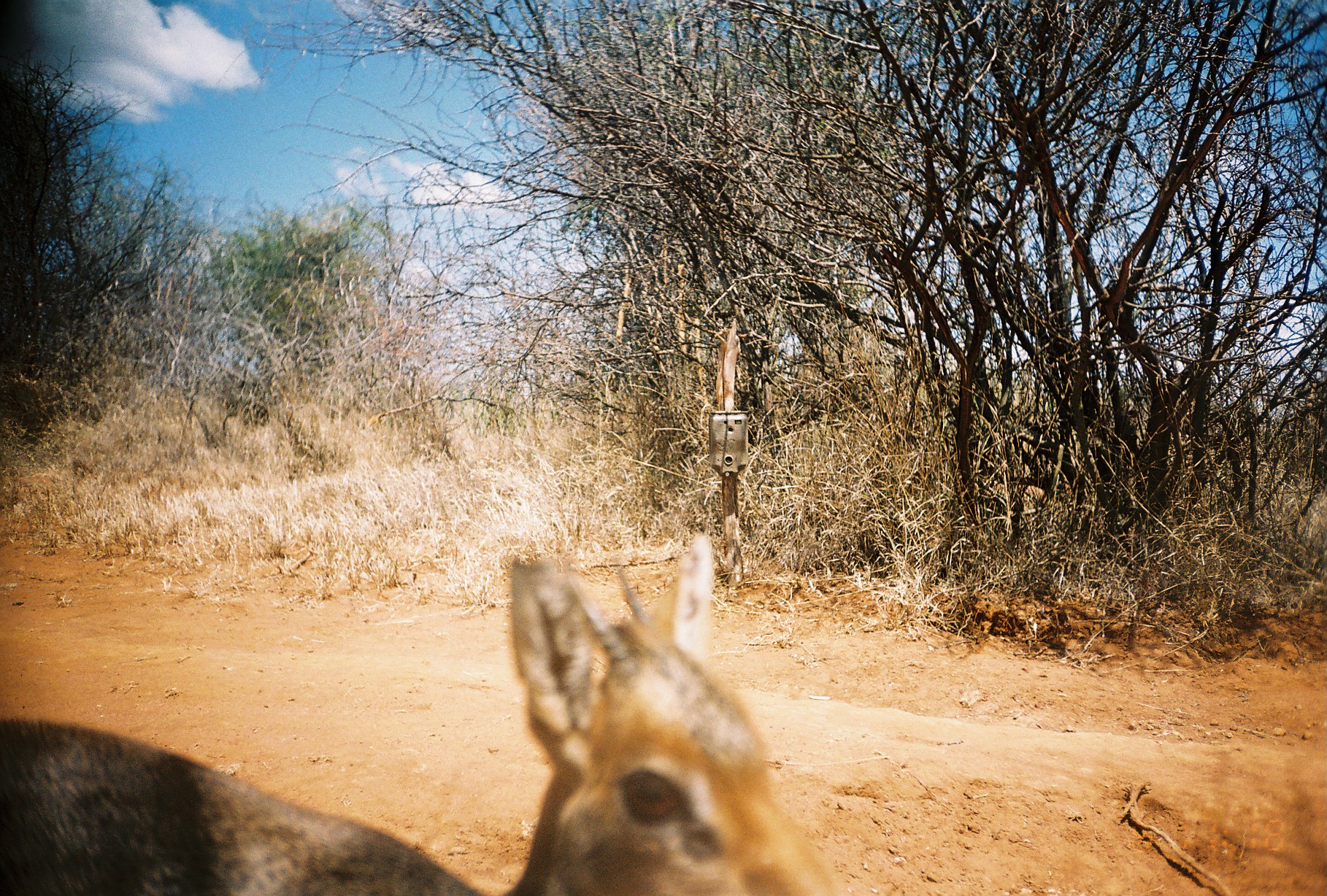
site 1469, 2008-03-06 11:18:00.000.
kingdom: Animalia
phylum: Chordata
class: Mammalia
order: Artiodactyla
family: Bovidae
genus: Madoqua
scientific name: Madoqua guentheri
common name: günther's dik-dik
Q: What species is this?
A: Madoqua guentheri (günther's dik-dik).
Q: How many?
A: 1.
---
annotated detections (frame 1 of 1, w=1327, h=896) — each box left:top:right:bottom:
madoqua guentheri: 0:530:845:896